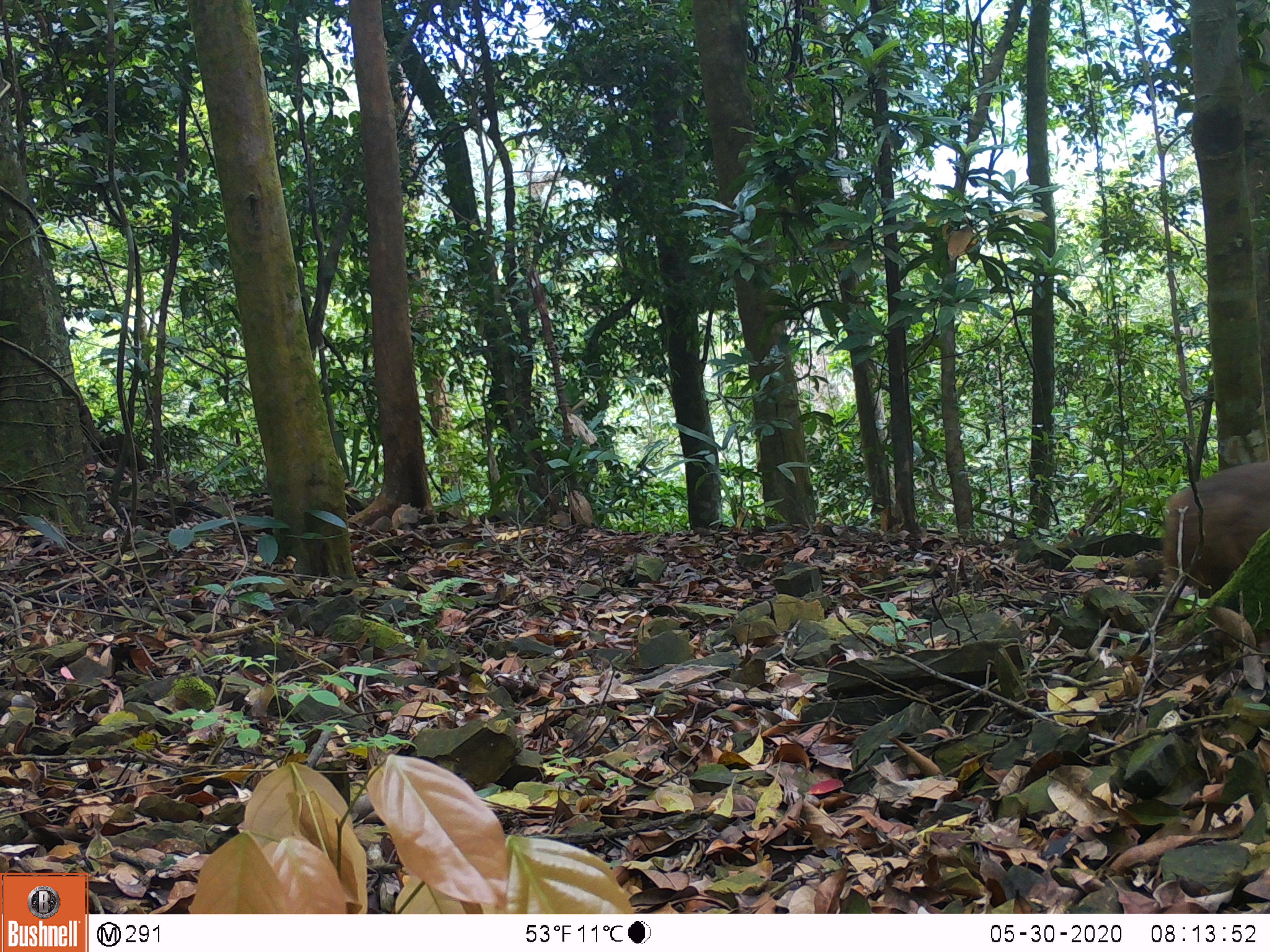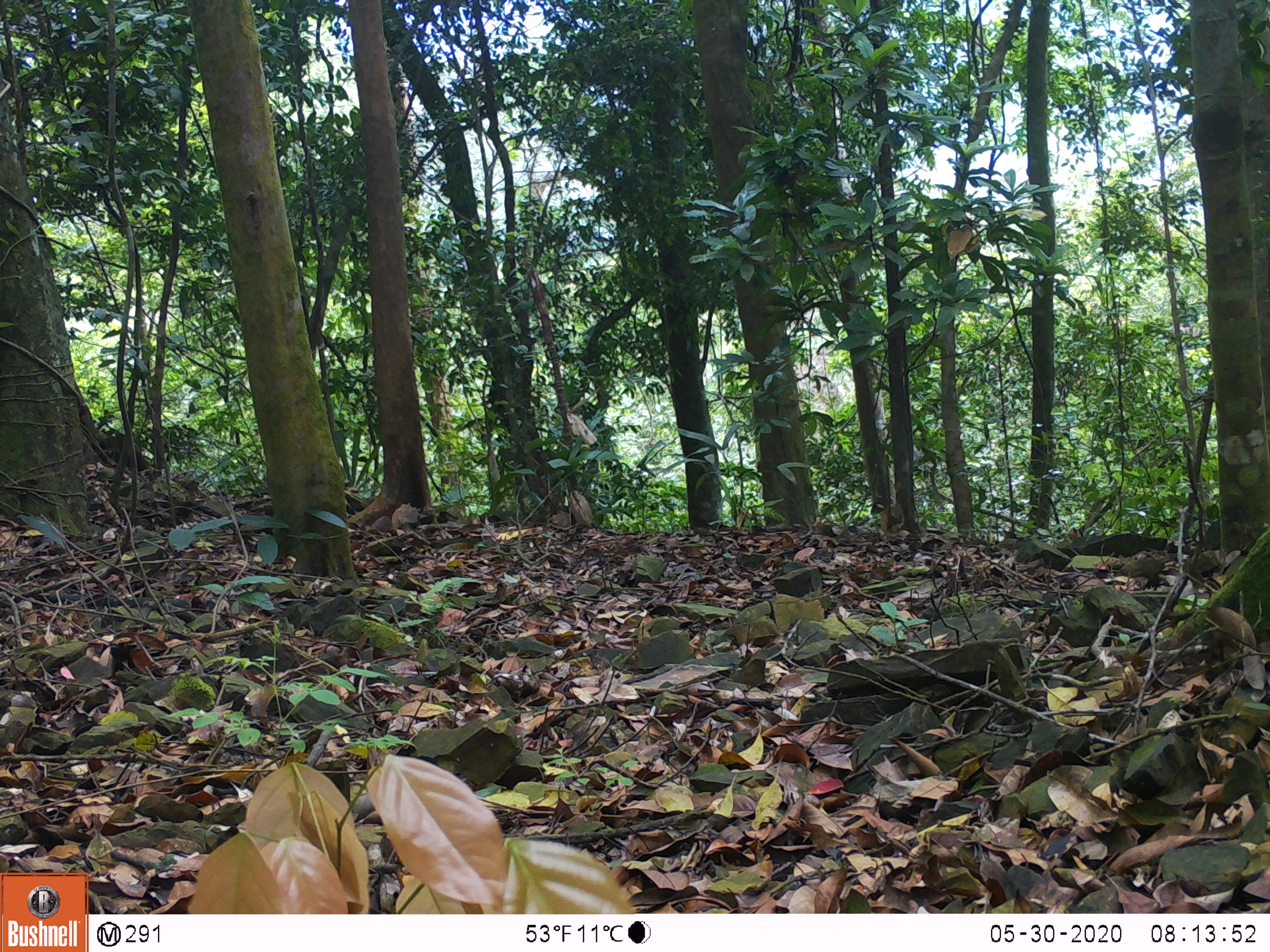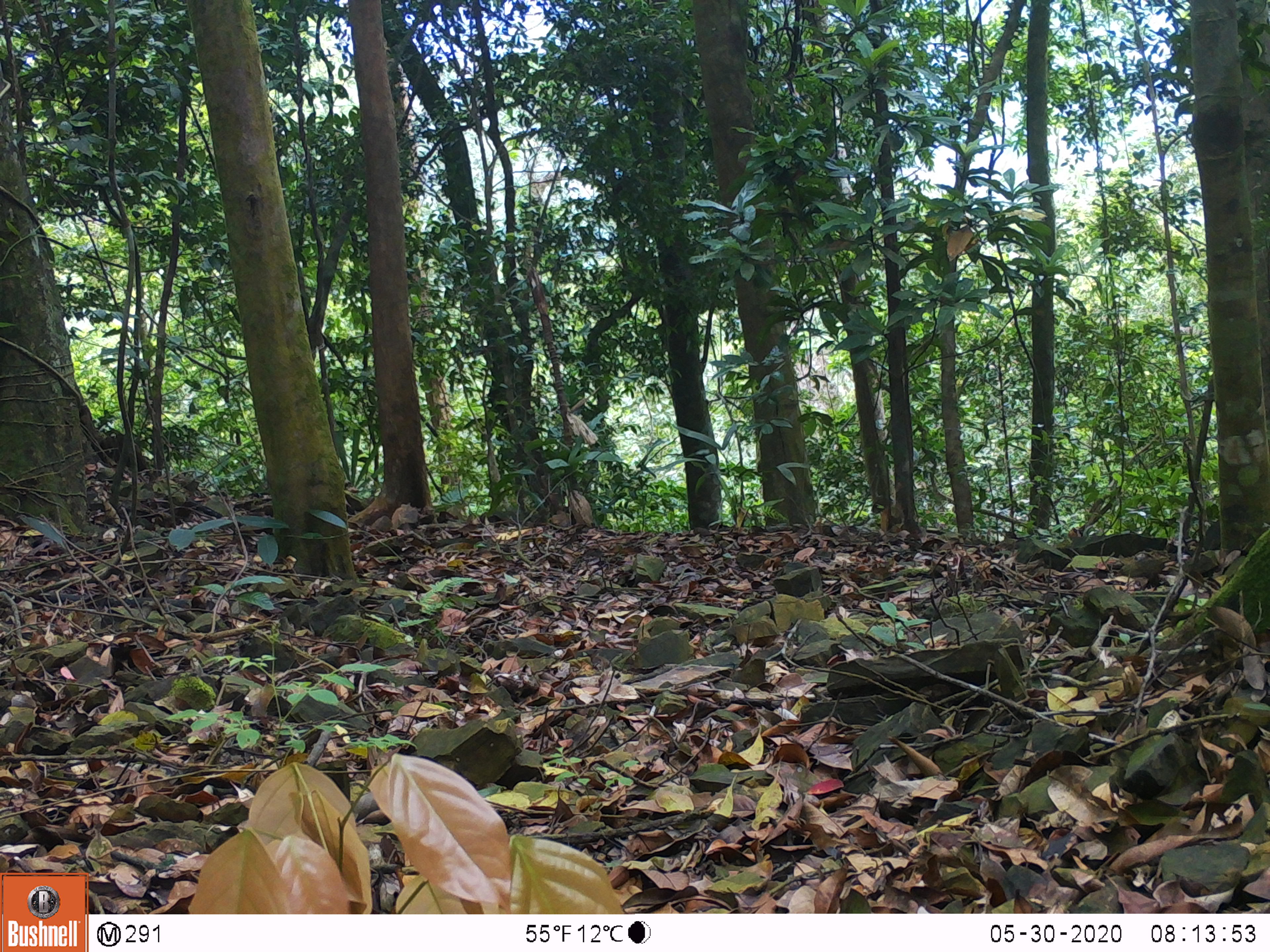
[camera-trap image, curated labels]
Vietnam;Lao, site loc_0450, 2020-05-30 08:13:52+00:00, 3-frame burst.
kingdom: Animalia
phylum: Chordata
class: Mammalia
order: Primates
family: Cercopithecidae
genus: Macaca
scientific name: Macaca arctoides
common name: stump-tailed macaque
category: stump tailed macaque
Stump tailed macaque (stump-tailed macaque) (Macaca arctoides). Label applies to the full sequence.